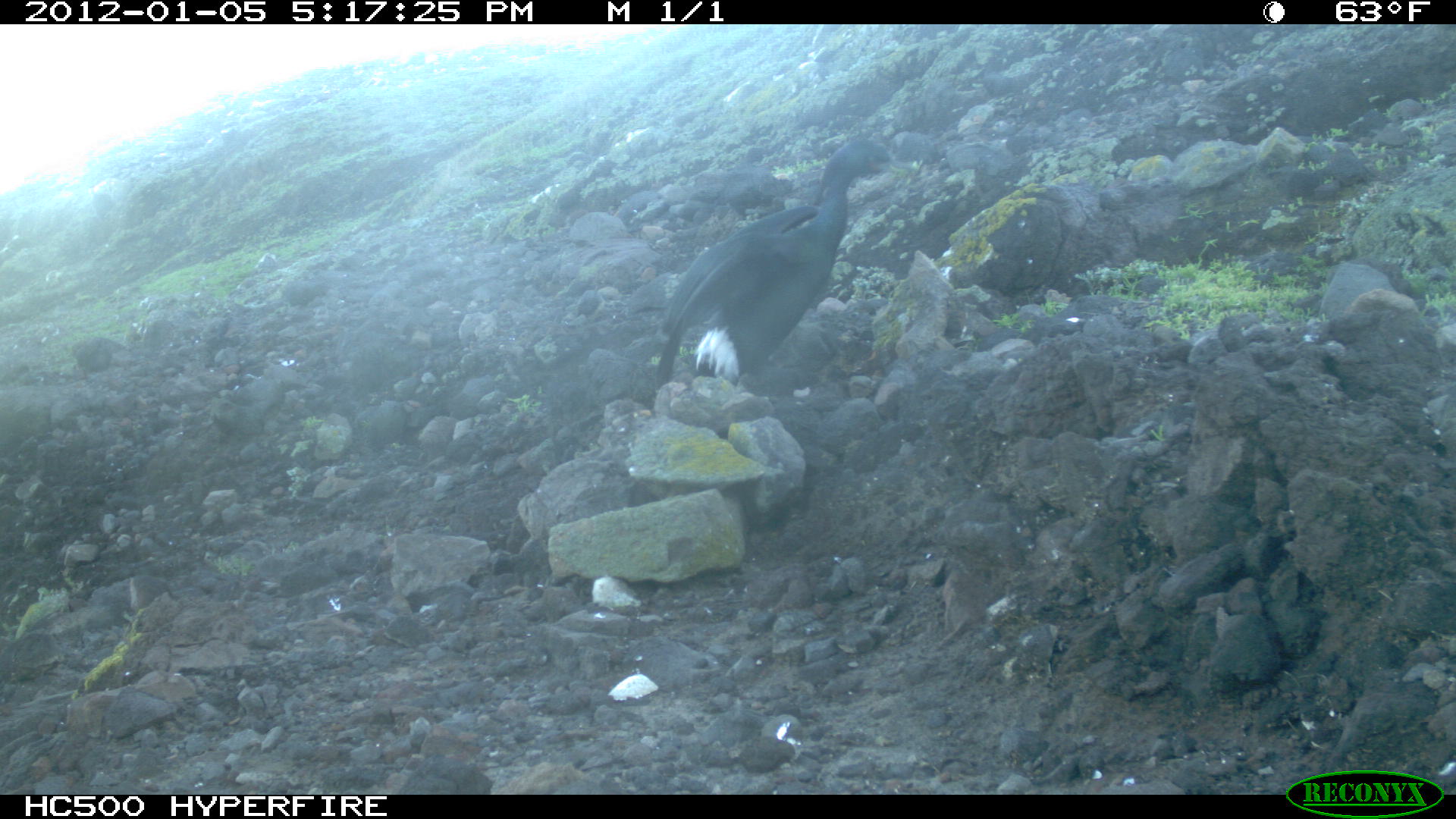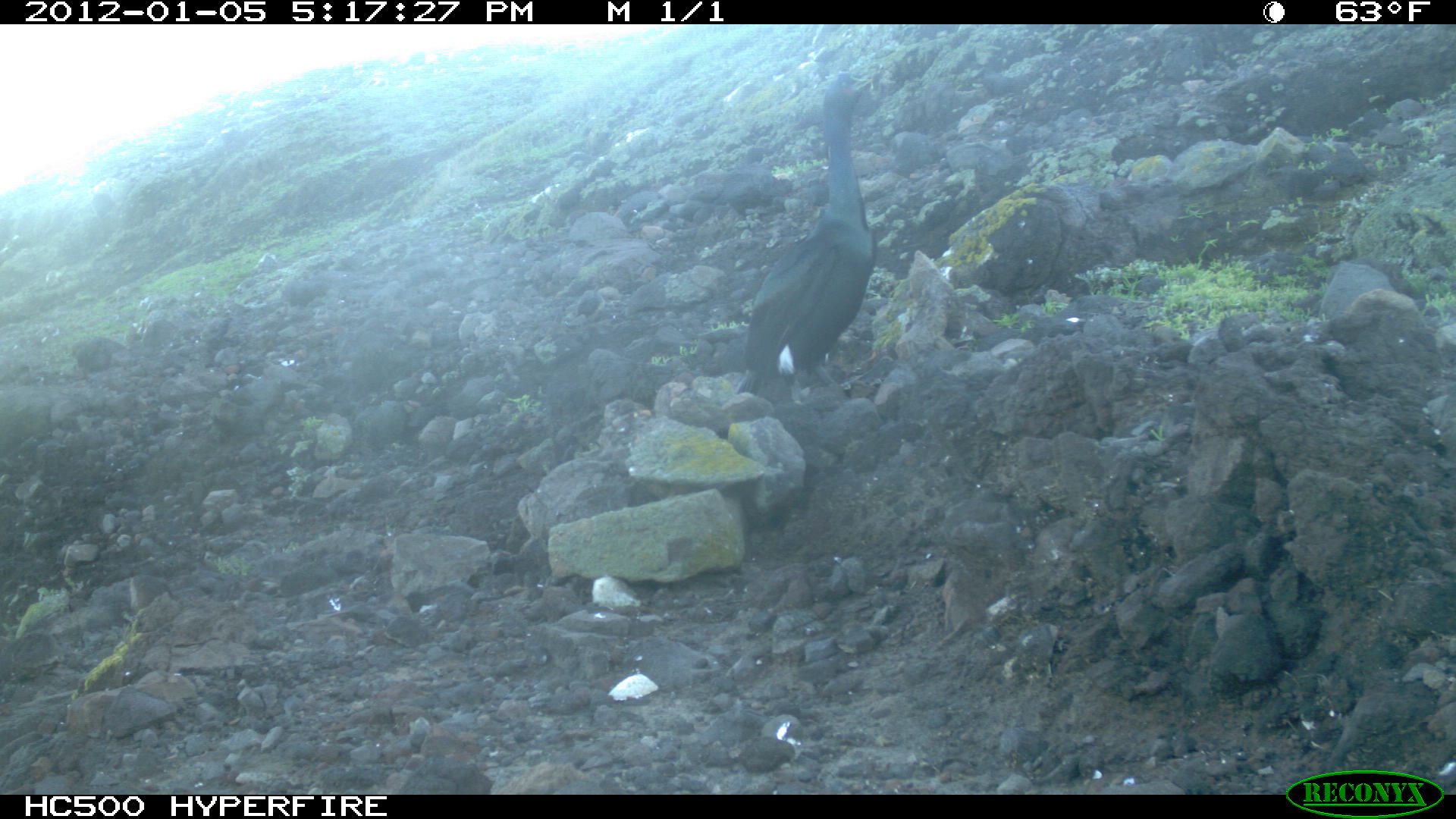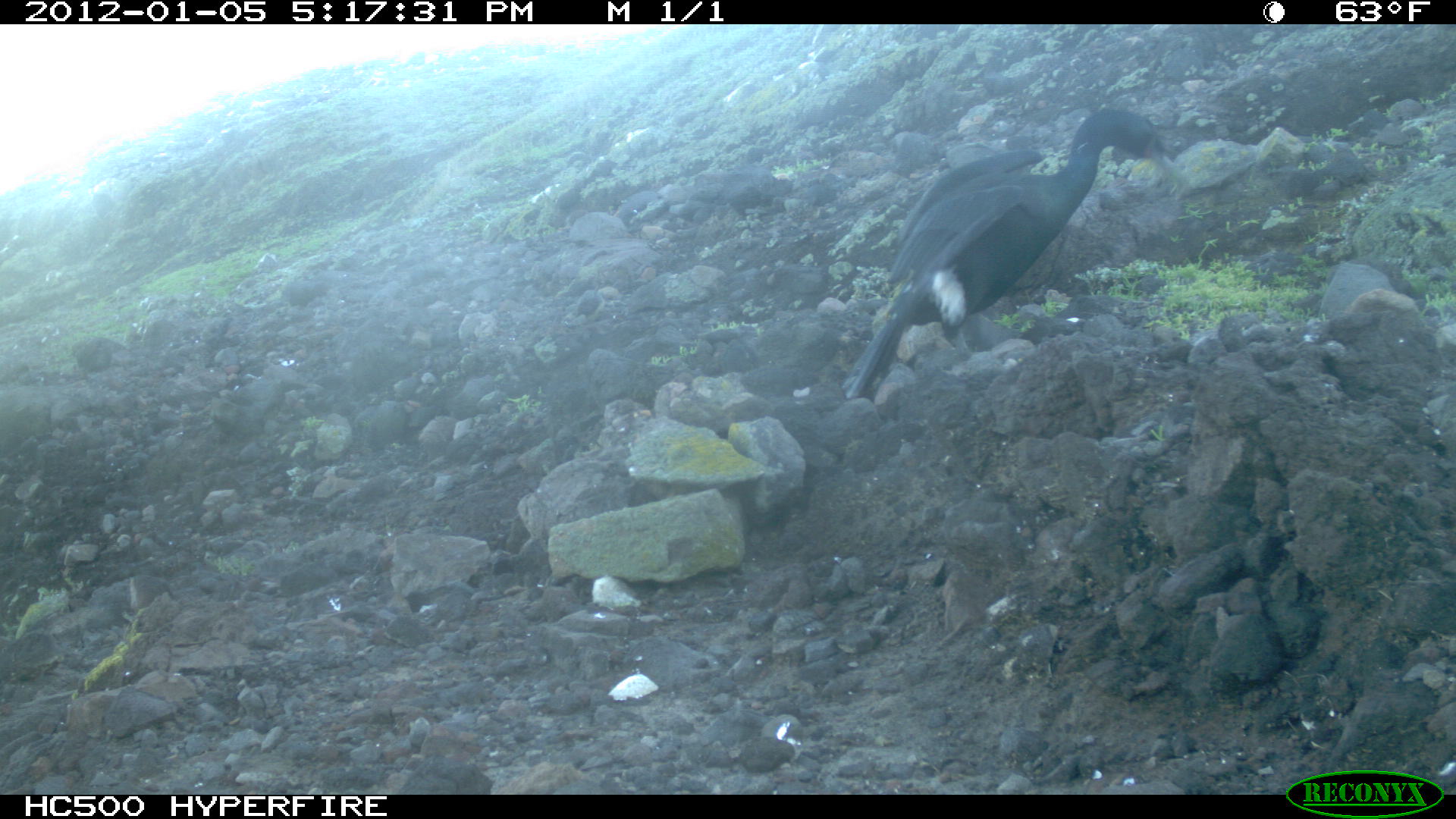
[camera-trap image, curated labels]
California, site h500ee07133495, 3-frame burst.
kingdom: Animalia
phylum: Chordata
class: Aves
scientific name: Aves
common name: bird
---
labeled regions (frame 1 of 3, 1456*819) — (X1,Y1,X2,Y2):
bird: (650,134,891,384)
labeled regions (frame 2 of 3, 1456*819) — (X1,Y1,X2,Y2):
bird: (738,71,880,401)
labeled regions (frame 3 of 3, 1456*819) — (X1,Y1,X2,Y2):
bird: (821,108,1184,403)